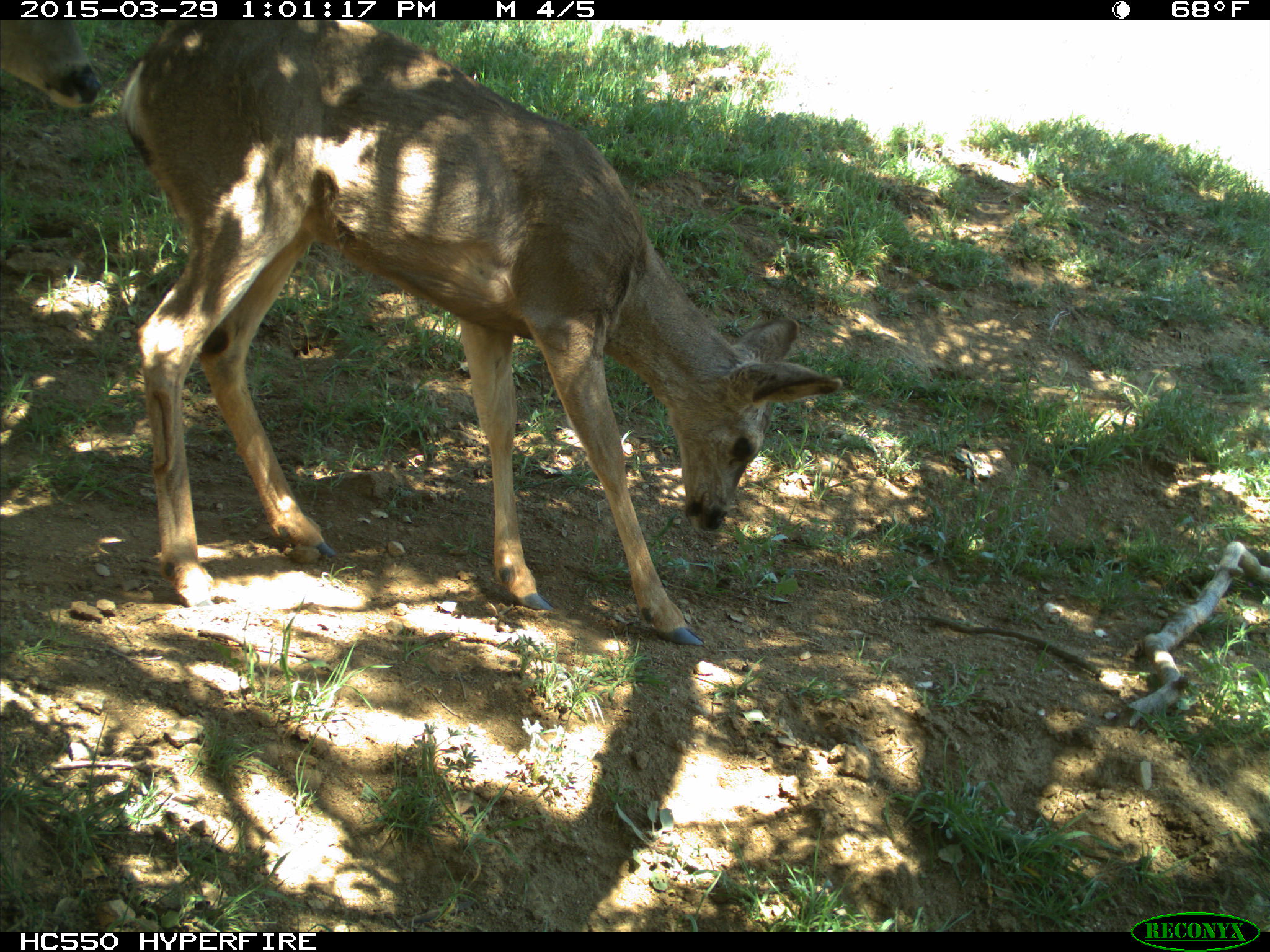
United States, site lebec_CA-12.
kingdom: Animalia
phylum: Chordata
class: Mammalia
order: Artiodactyla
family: Cervidae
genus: Odocoileus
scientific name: Odocoileus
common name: deer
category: unidentified deer